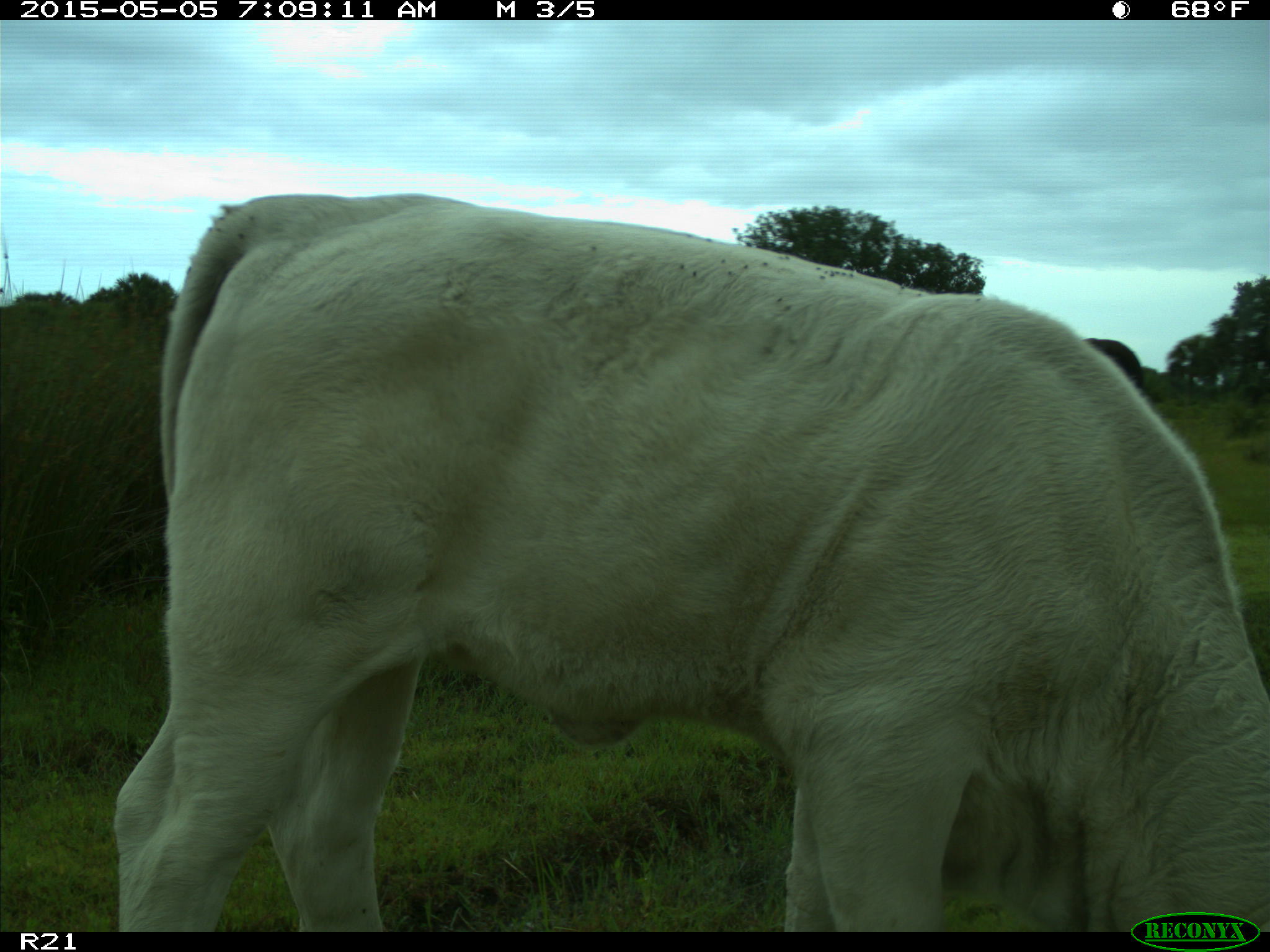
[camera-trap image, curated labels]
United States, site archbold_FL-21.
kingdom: Animalia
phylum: Chordata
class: Mammalia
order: Artiodactyla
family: Bovidae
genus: Bos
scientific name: Bos taurus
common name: domestic cow